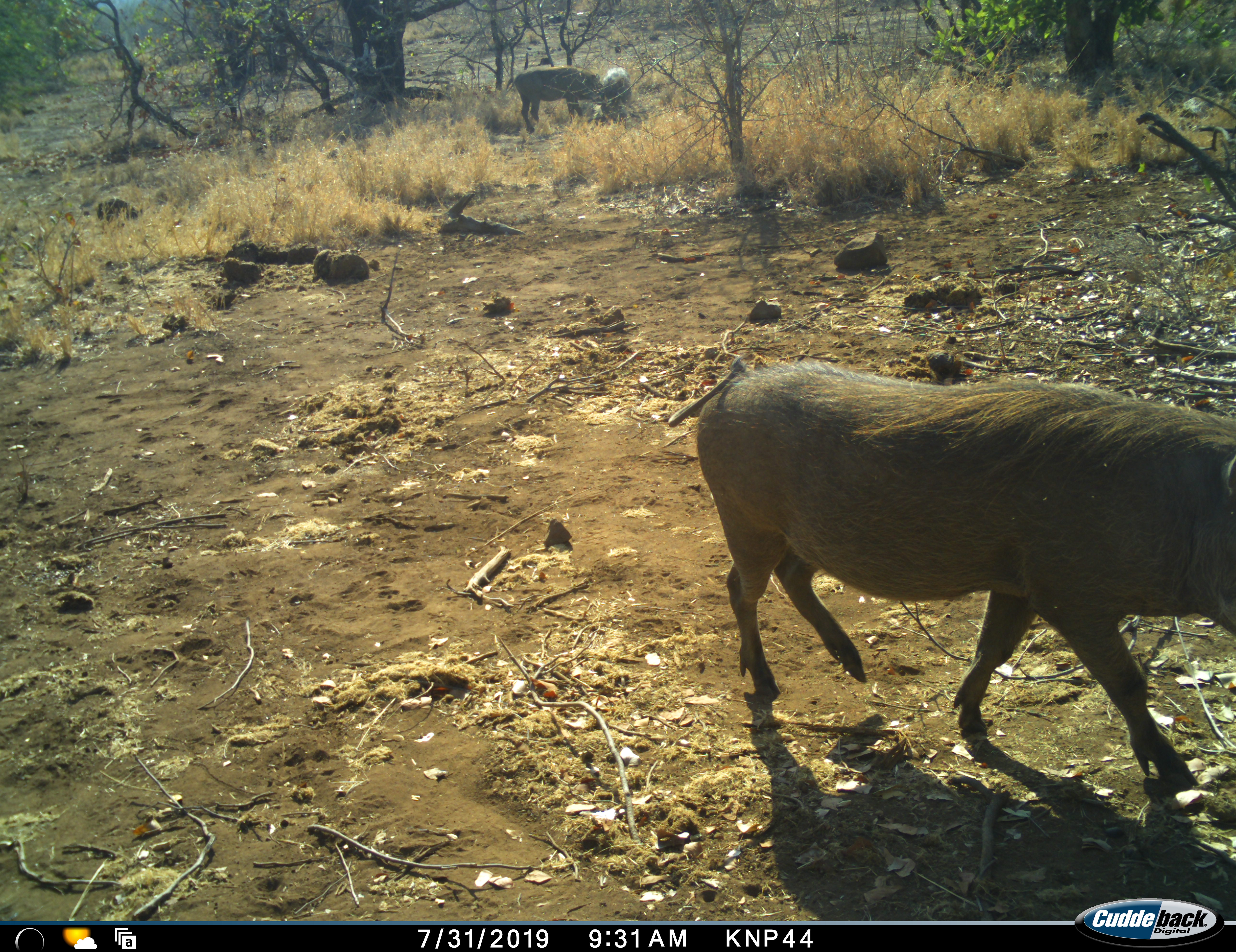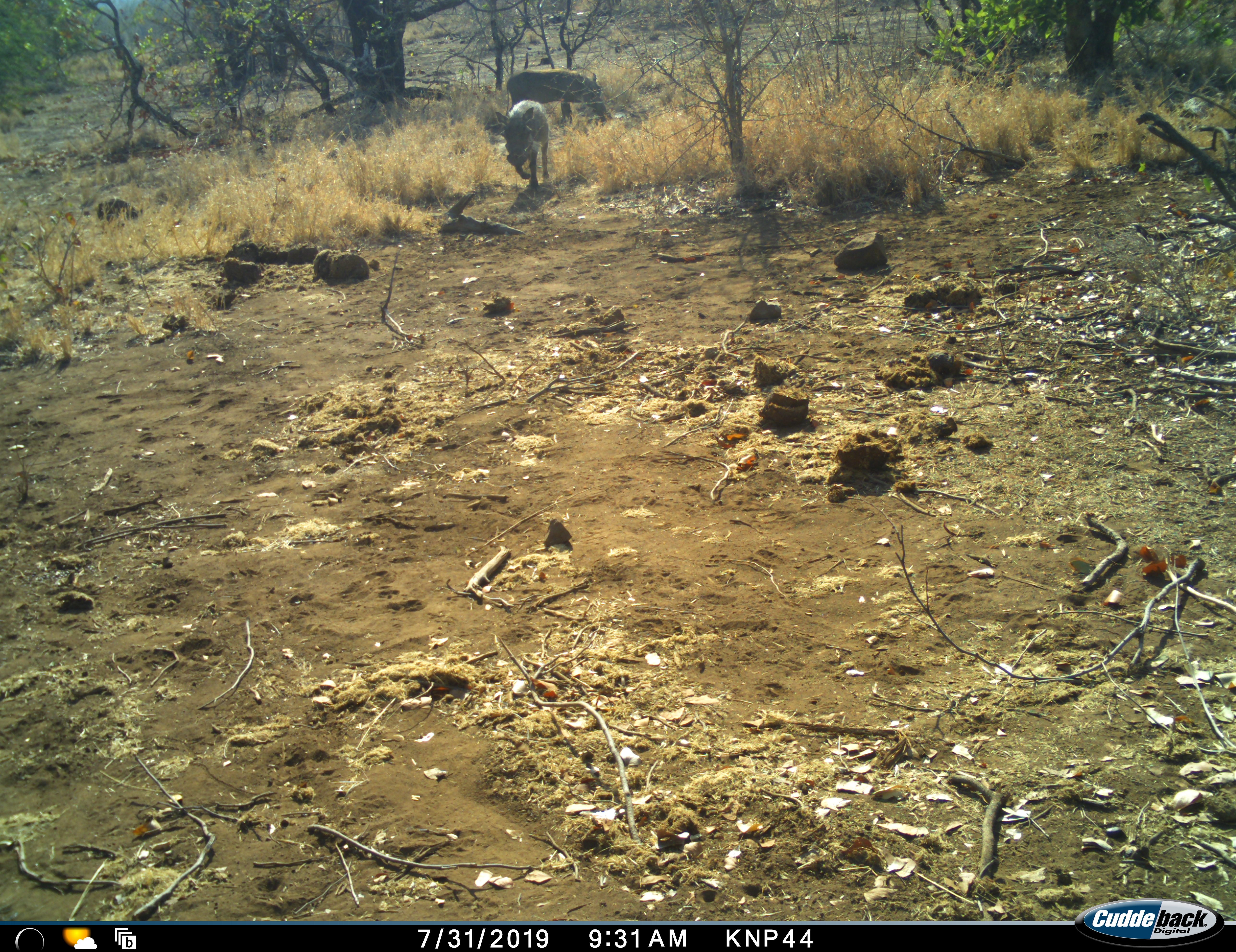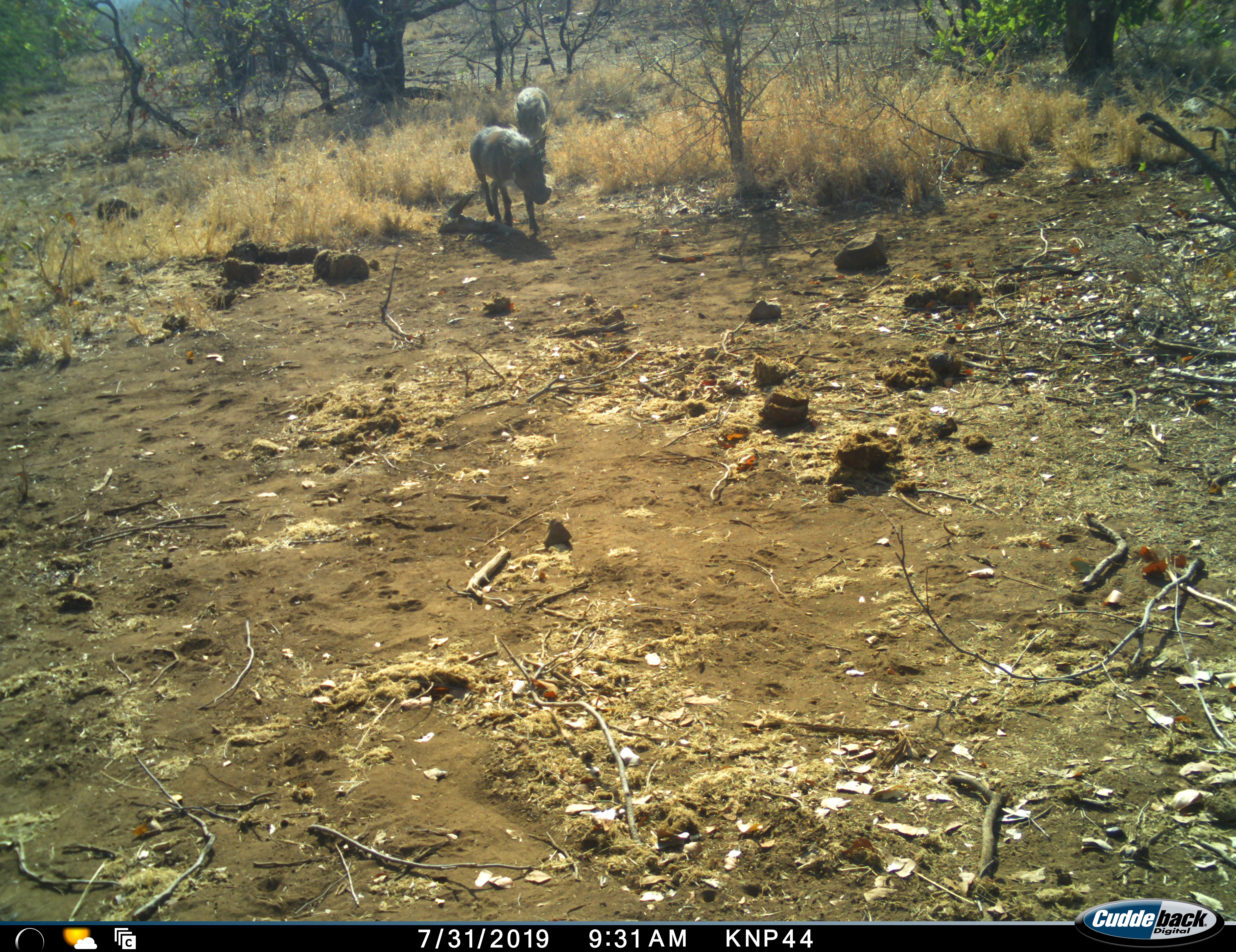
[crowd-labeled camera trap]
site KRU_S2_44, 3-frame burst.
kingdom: Animalia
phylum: Chordata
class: Mammalia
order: Artiodactyla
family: Suidae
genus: Phacochoerus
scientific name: Phacochoerus africanus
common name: warthog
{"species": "warthog (Phacochoerus africanus)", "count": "3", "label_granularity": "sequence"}